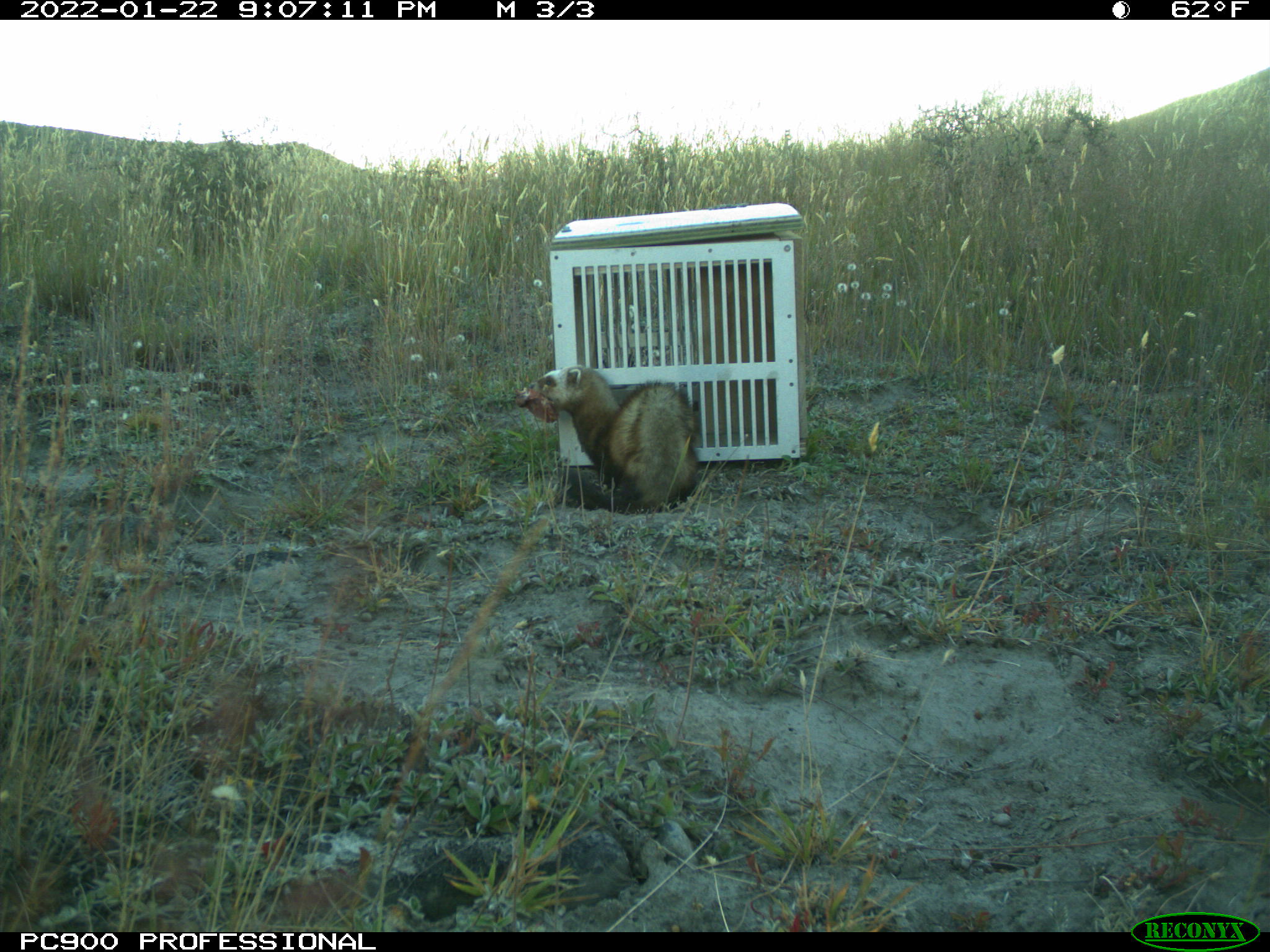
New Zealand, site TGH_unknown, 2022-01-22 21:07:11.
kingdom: Animalia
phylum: Chordata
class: Mammalia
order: Carnivora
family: Mustelidae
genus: Mustela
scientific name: Mustela furo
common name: ferret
Ferret (Mustela furo).